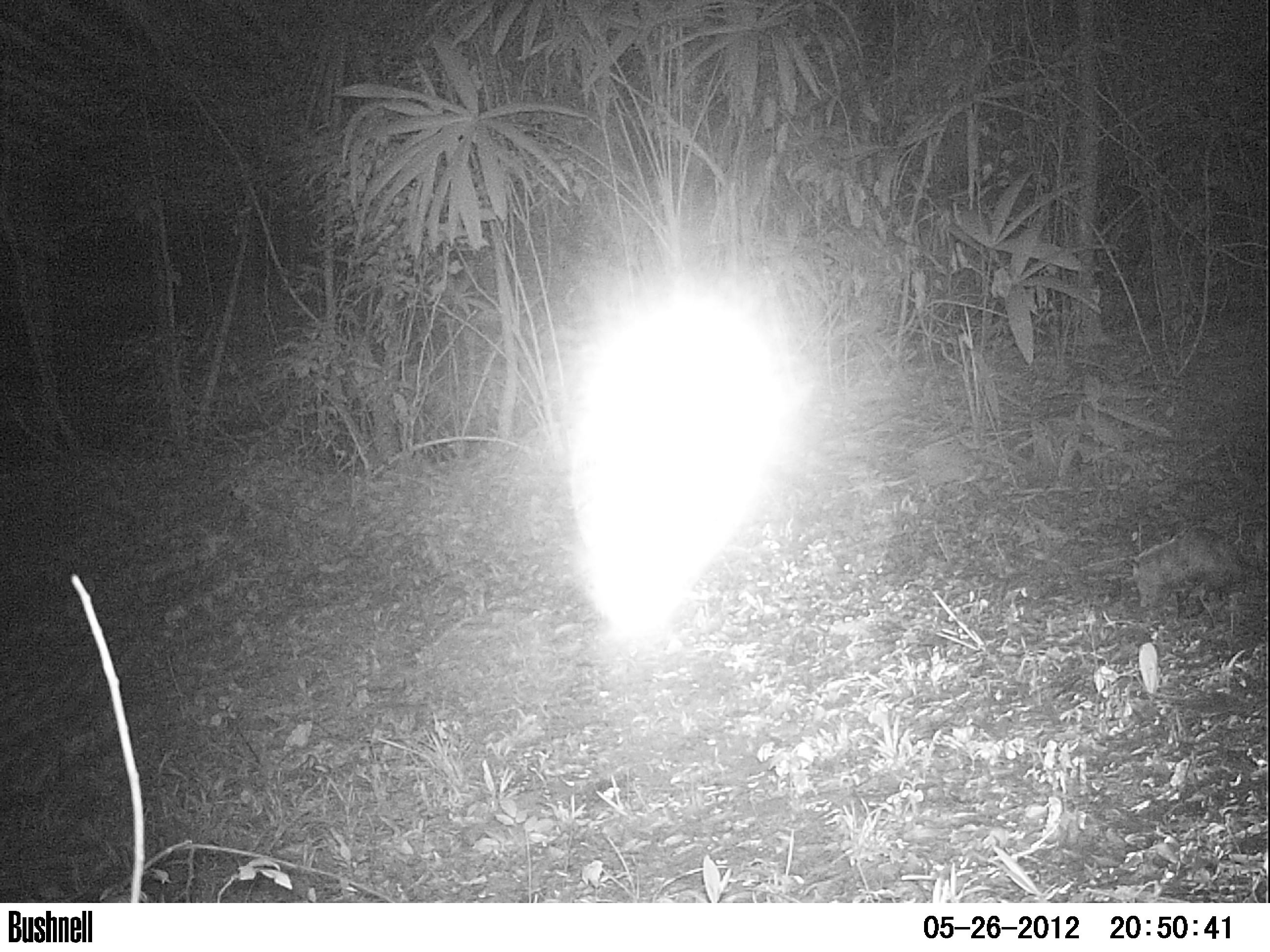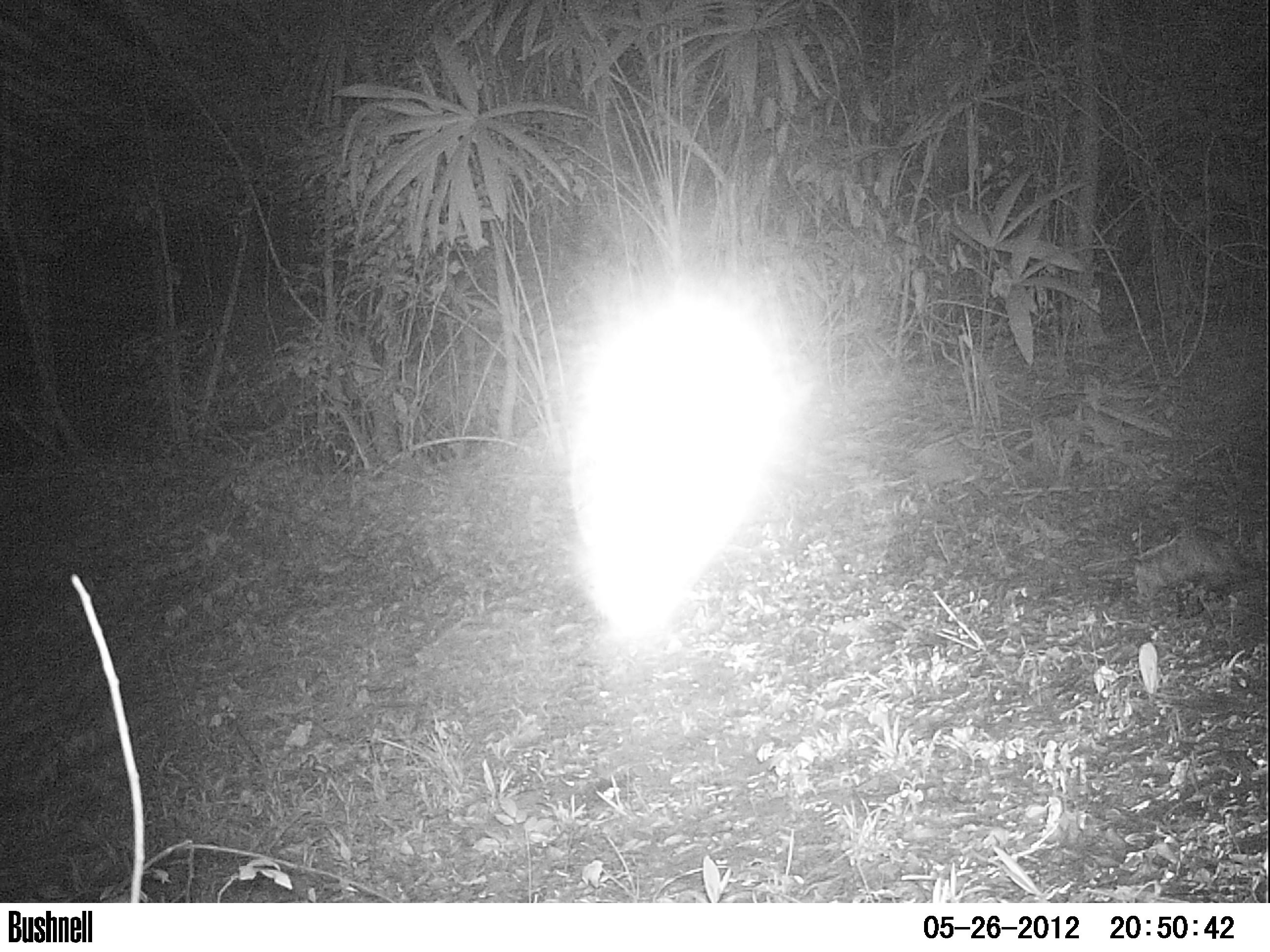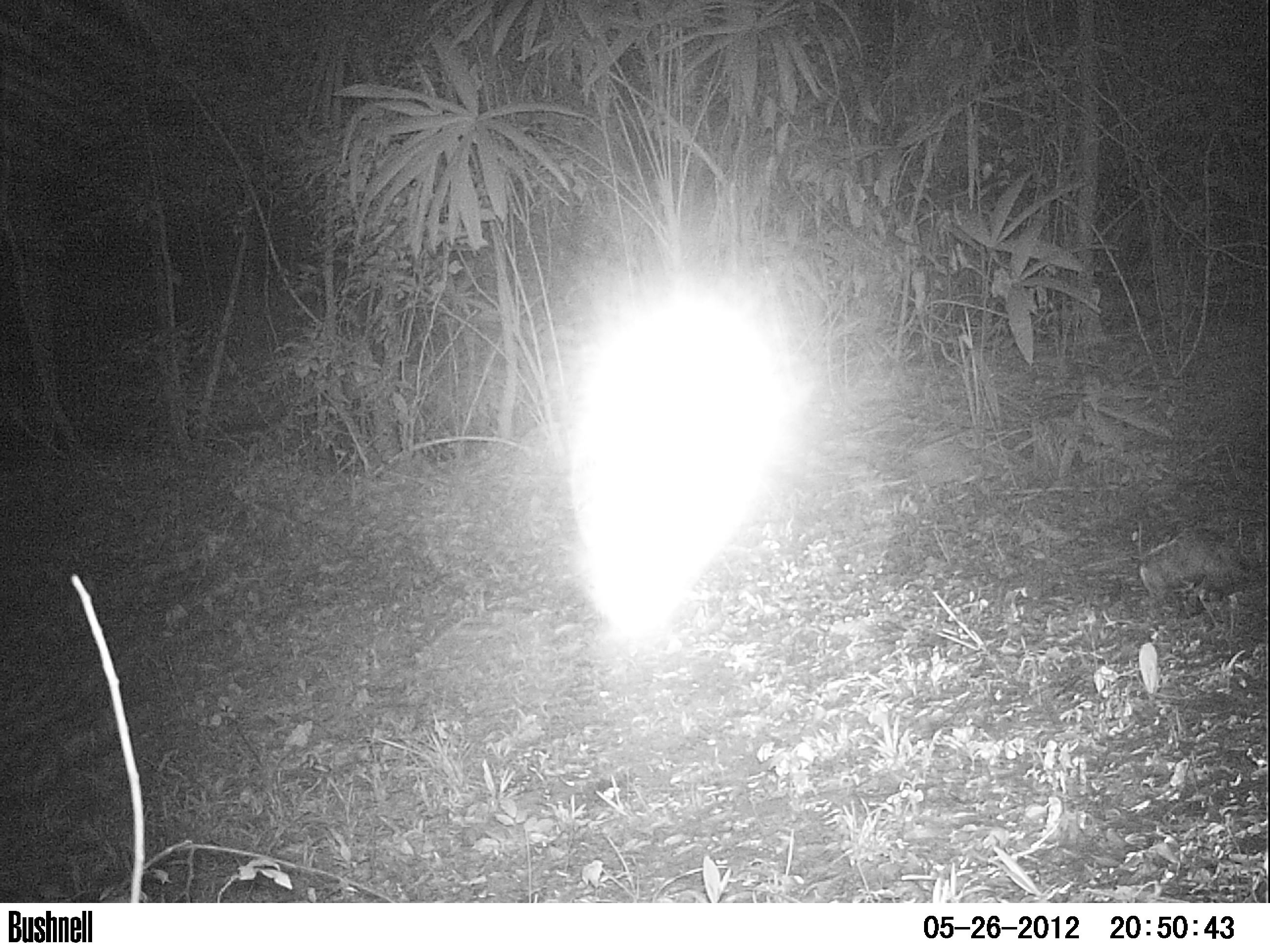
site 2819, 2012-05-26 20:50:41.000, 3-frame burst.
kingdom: Animalia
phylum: Chordata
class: Mammalia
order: Didelphimorphia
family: Didelphidae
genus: Didelphis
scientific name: Didelphis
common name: american opossums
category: didelphis sp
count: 1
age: adult